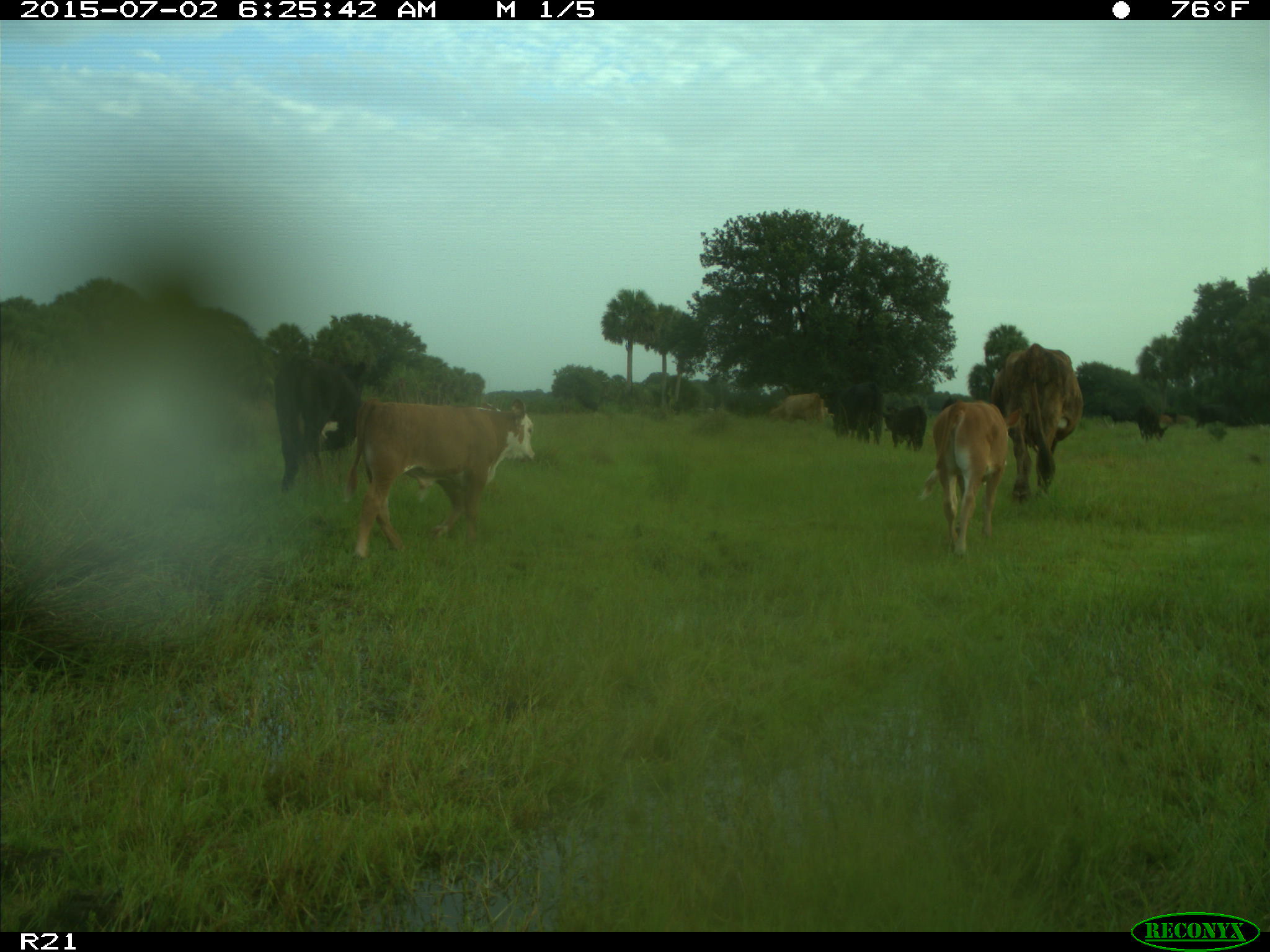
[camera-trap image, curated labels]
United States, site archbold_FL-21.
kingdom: Animalia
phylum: Chordata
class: Mammalia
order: Artiodactyla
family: Bovidae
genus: Bos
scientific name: Bos taurus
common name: domestic cow